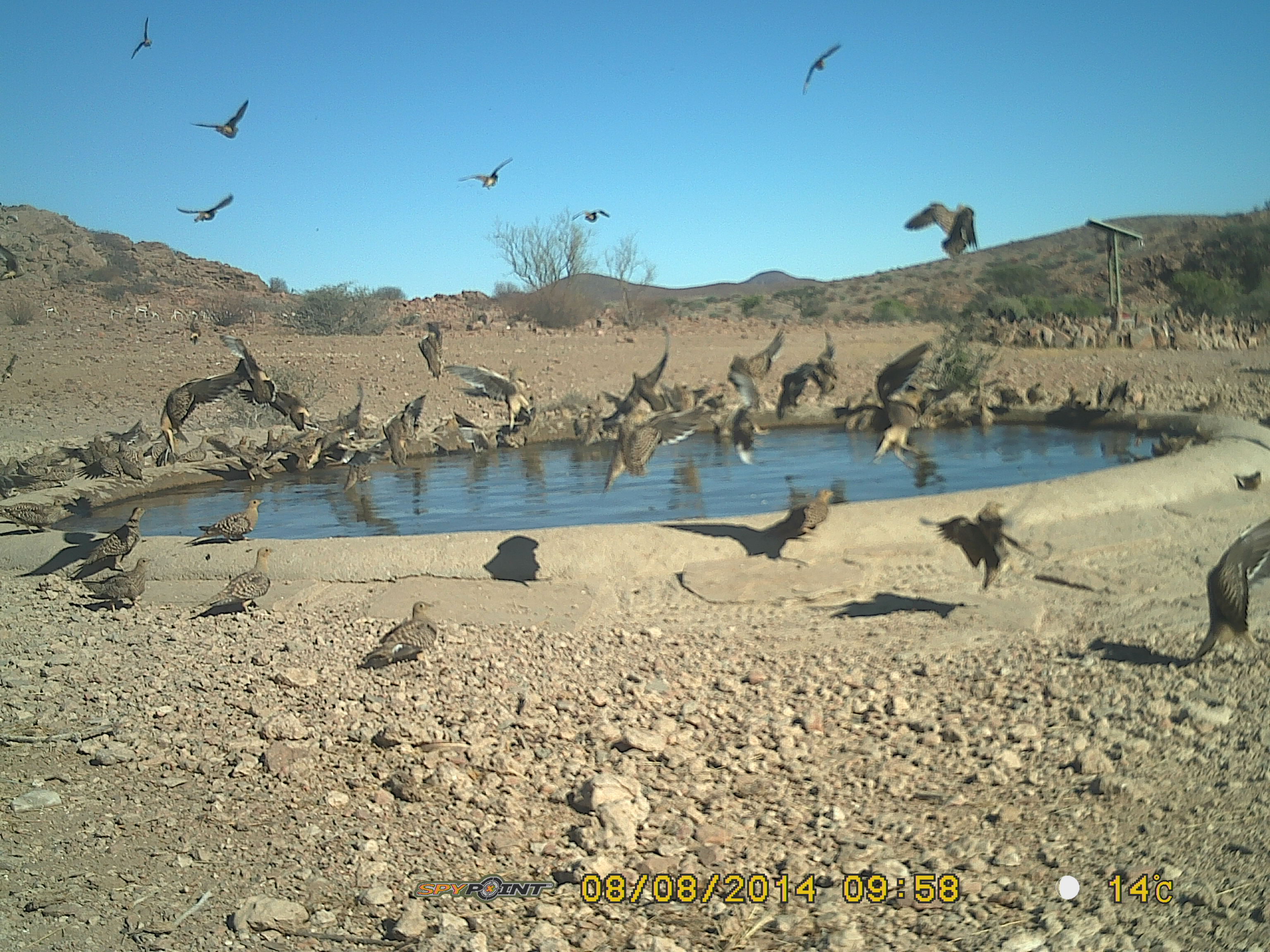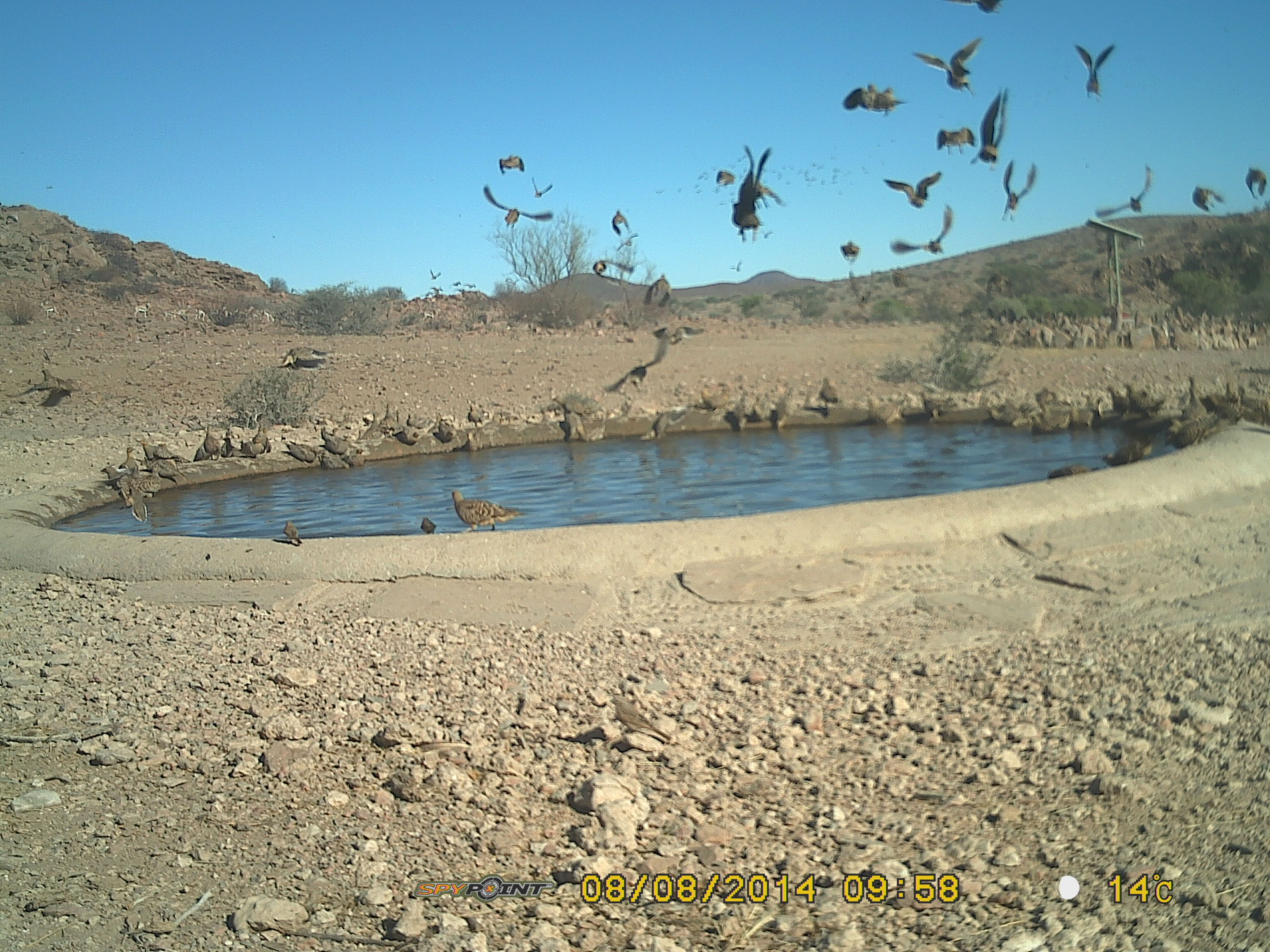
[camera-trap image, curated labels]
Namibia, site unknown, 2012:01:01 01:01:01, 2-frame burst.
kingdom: Animalia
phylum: Chordata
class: Aves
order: Pterocliformes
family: Pteroclidae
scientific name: Pteroclidae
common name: sandgrouse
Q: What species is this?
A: Pteroclidae (sandgrouse).